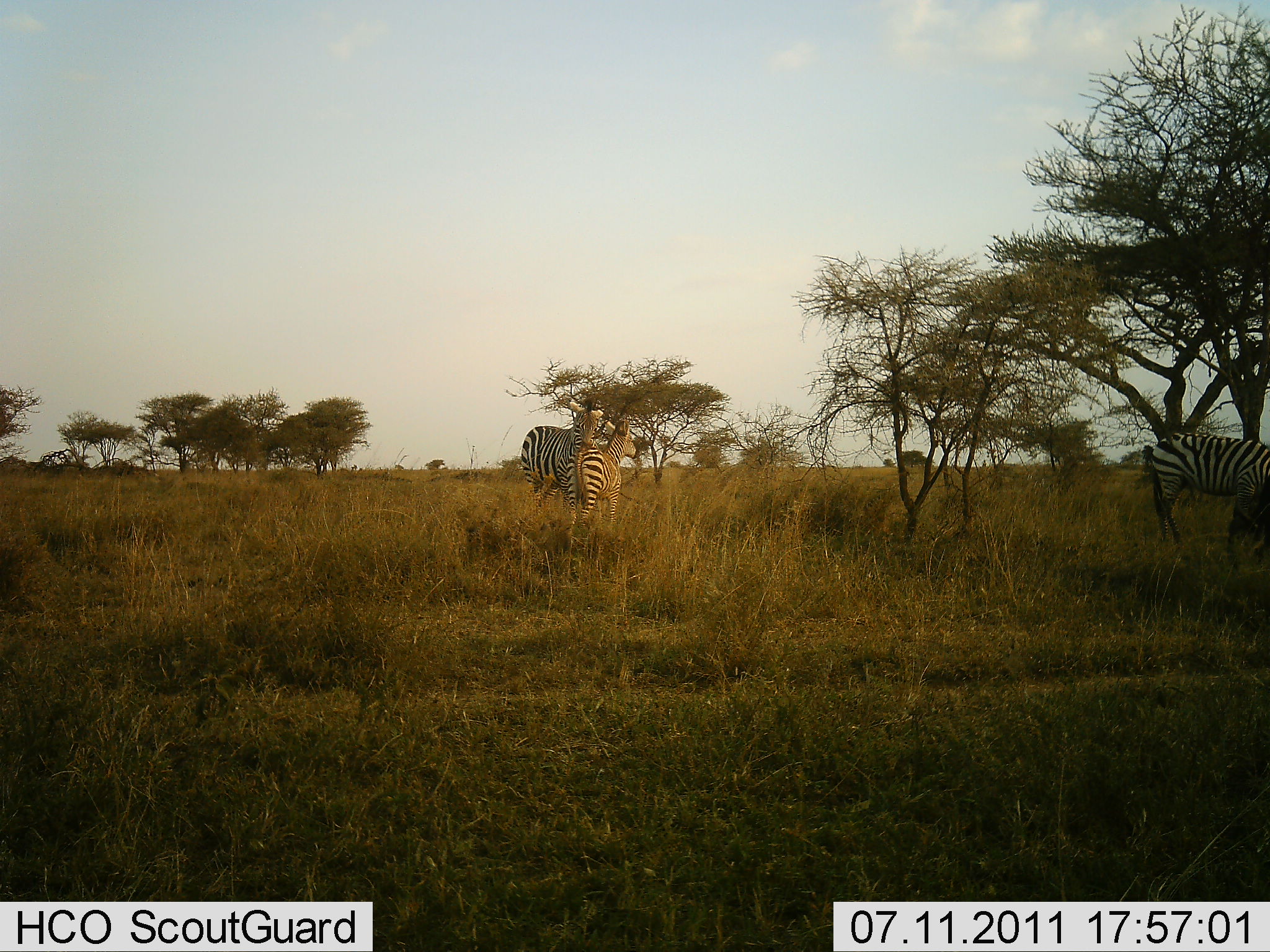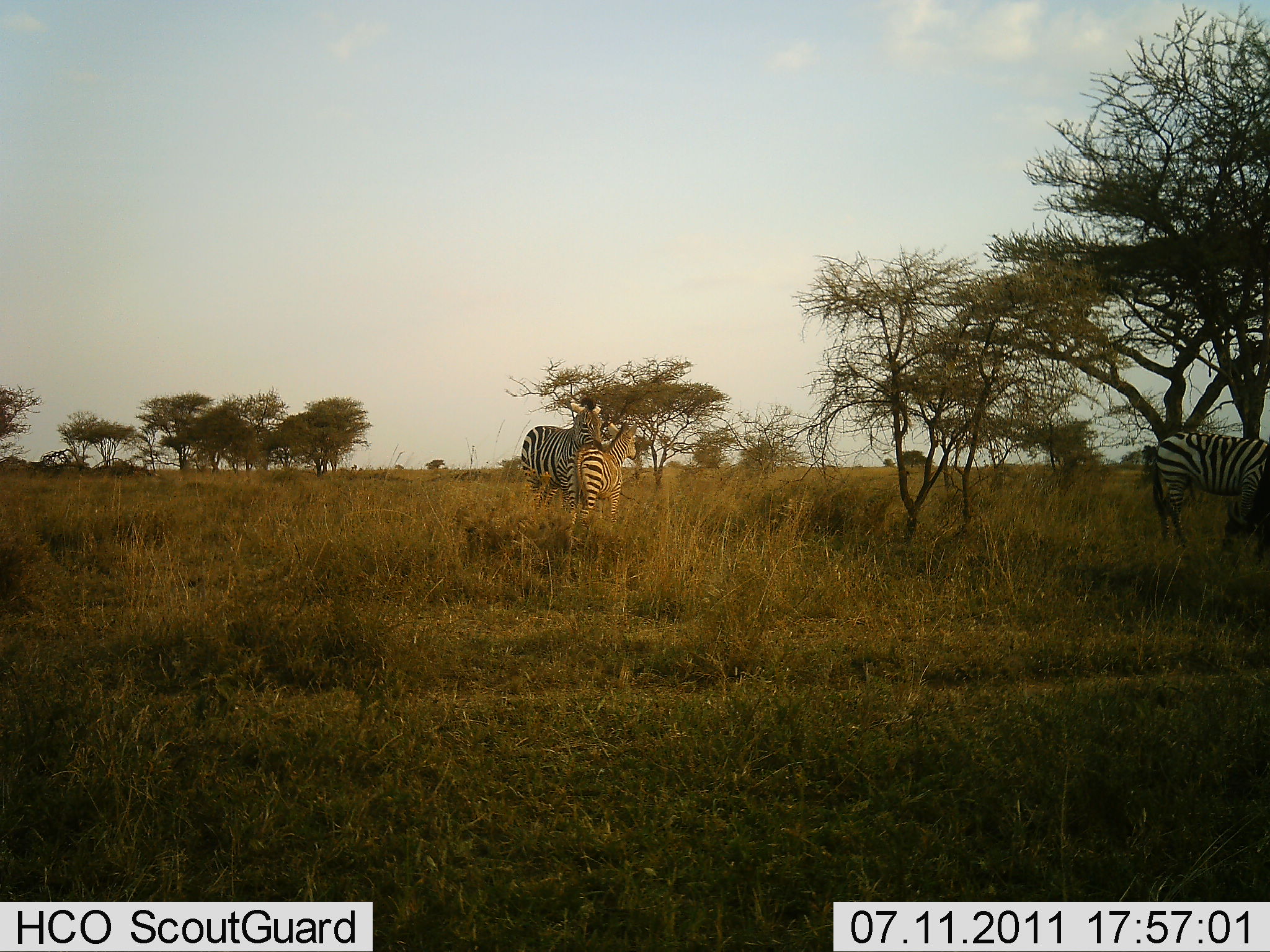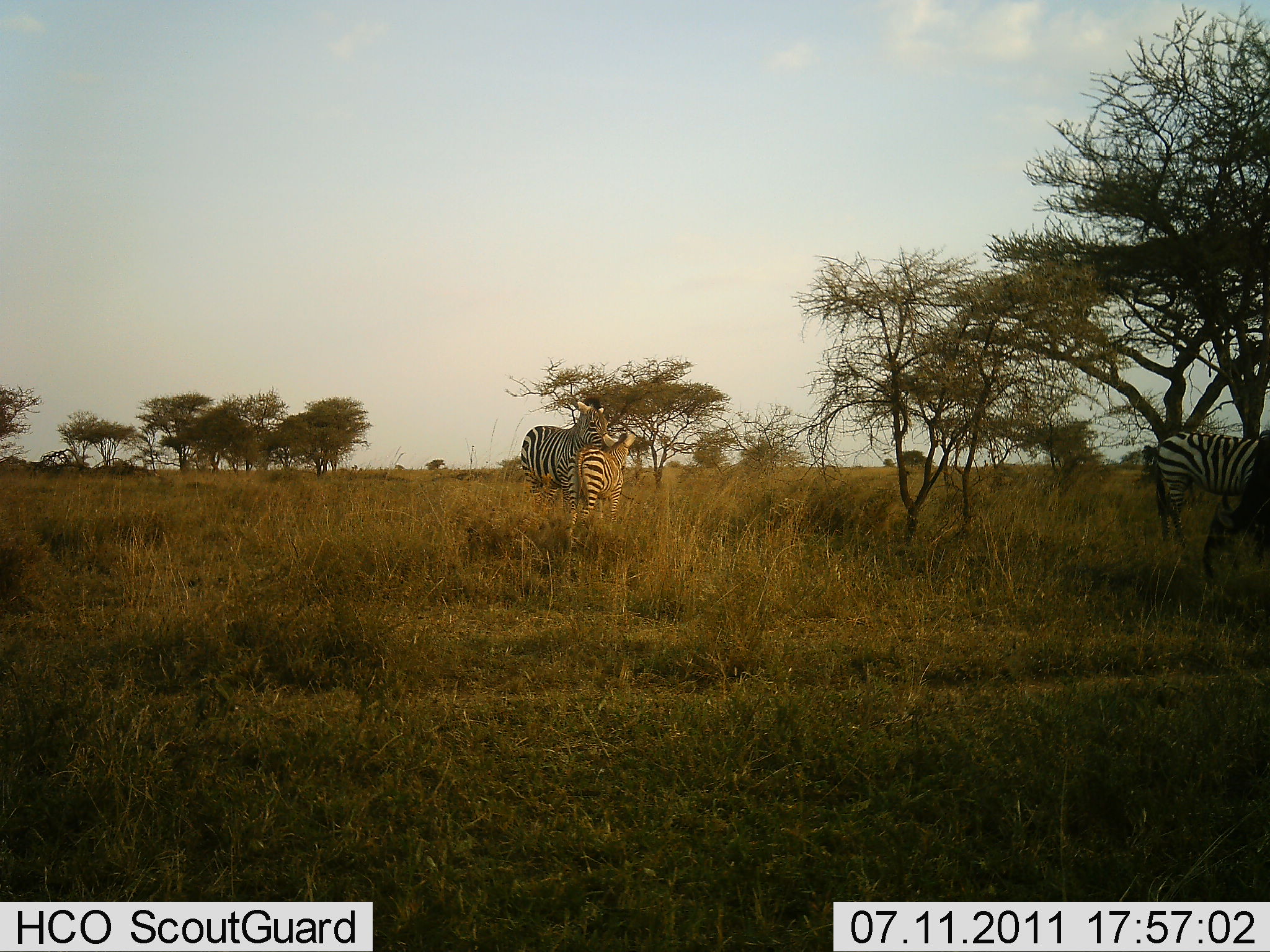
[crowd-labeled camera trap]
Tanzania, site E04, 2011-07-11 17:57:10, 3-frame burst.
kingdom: Animalia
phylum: Chordata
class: Mammalia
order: Perissodactyla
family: Equidae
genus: Equus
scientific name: Equus quagga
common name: plains zebra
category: zebra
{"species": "zebra (plains zebra) (Equus quagga)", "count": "3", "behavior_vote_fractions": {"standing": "53%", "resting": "13%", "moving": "7%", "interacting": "47%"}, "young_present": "13%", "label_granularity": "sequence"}